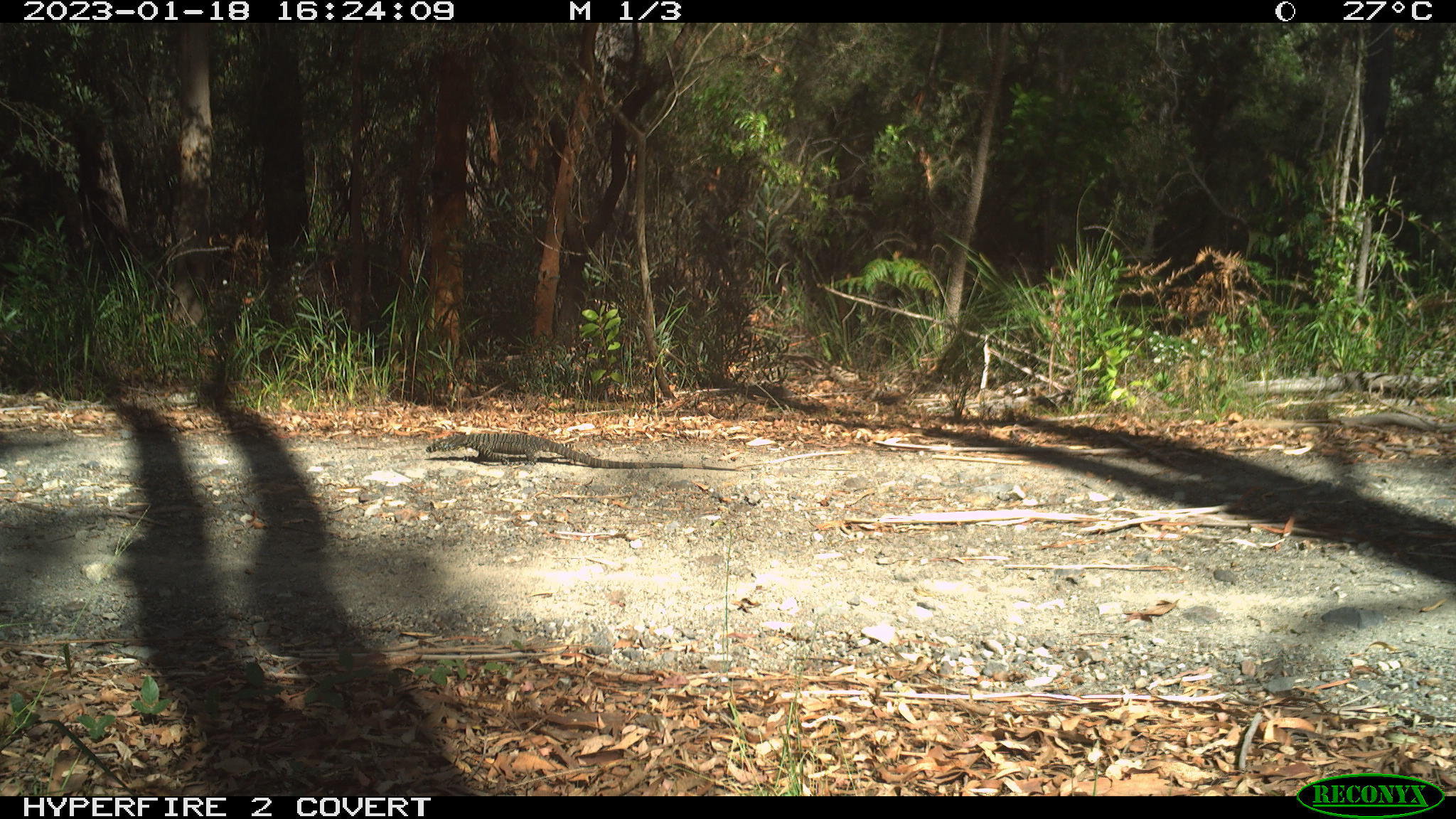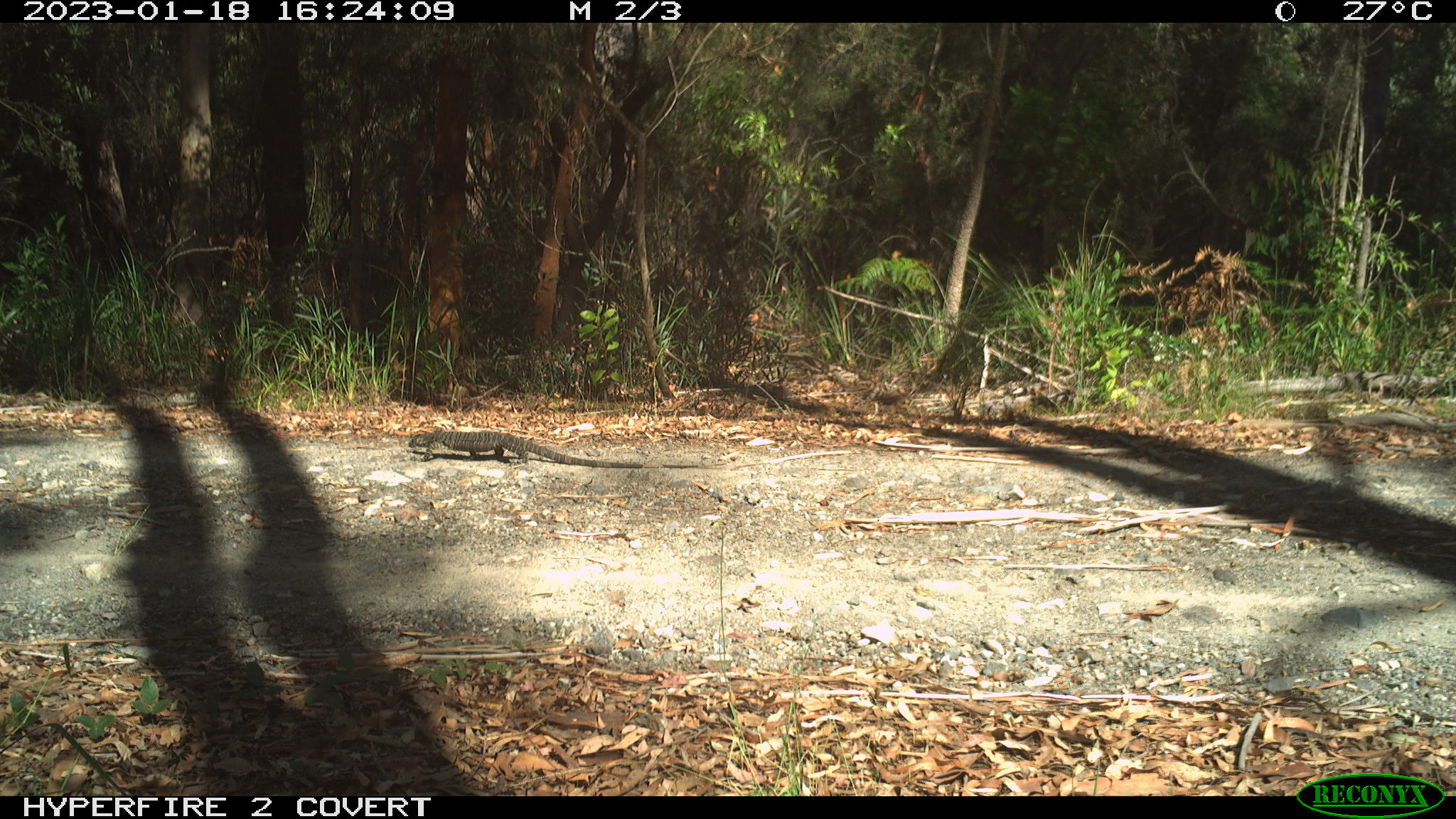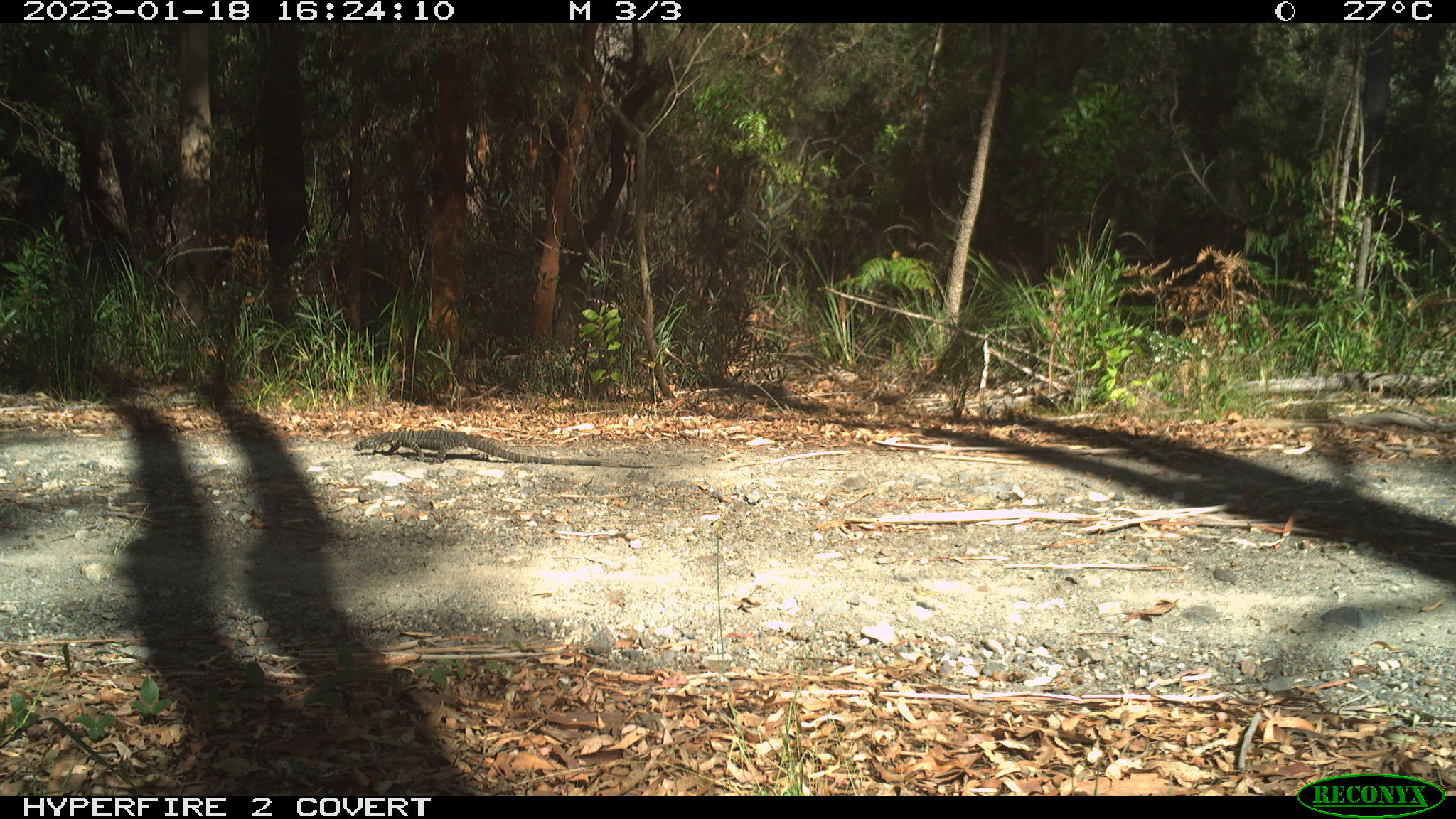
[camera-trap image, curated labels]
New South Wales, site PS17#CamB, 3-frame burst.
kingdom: Animalia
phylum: Chordata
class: Reptilia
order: Squamata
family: Varanidae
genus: Varanus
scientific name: Varanus varius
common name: lace monitor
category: goanna